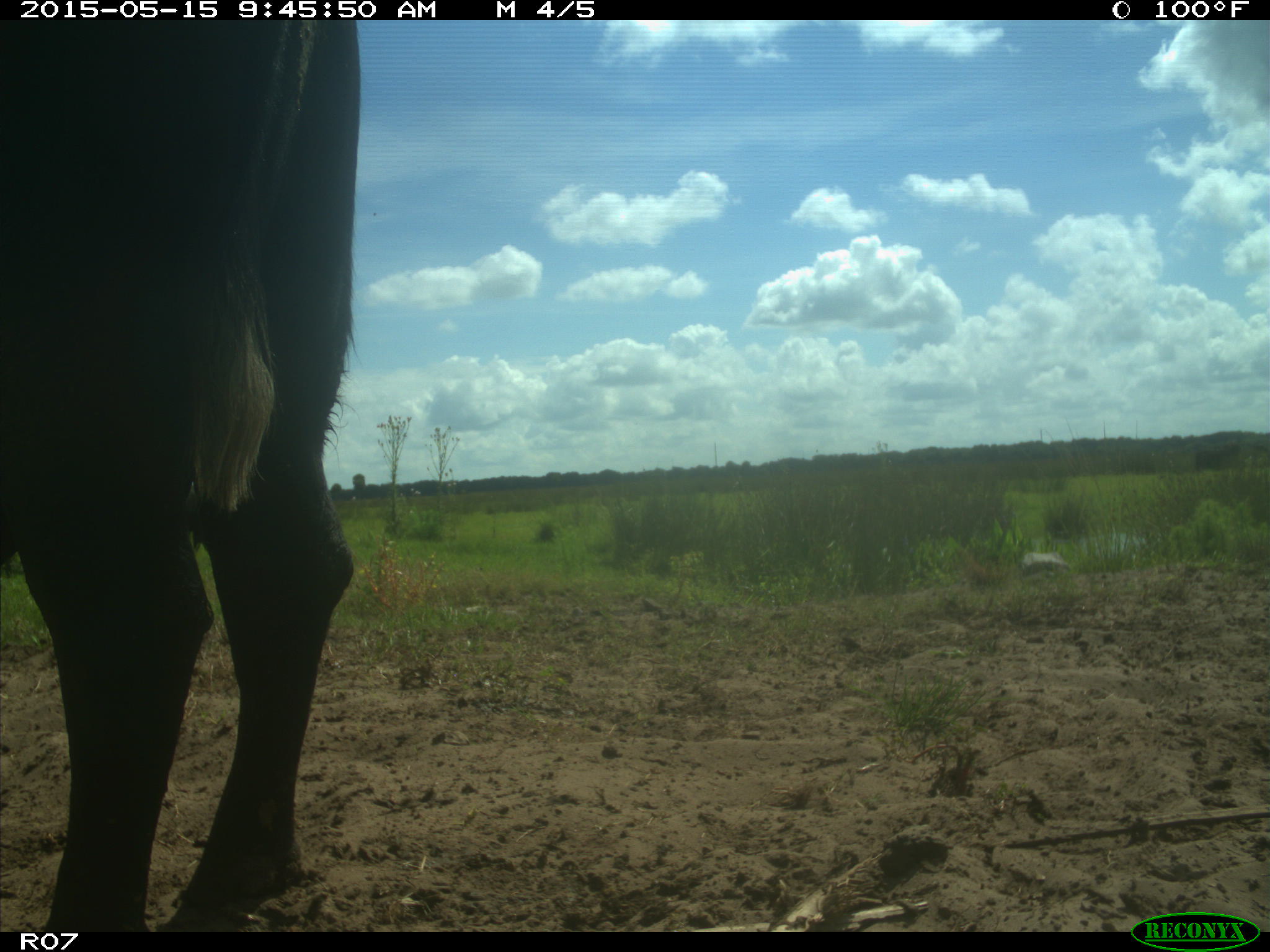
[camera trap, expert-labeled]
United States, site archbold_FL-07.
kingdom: Animalia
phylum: Chordata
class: Mammalia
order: Artiodactyla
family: Bovidae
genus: Bos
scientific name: Bos taurus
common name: domestic cow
Bos taurus (domestic cow).